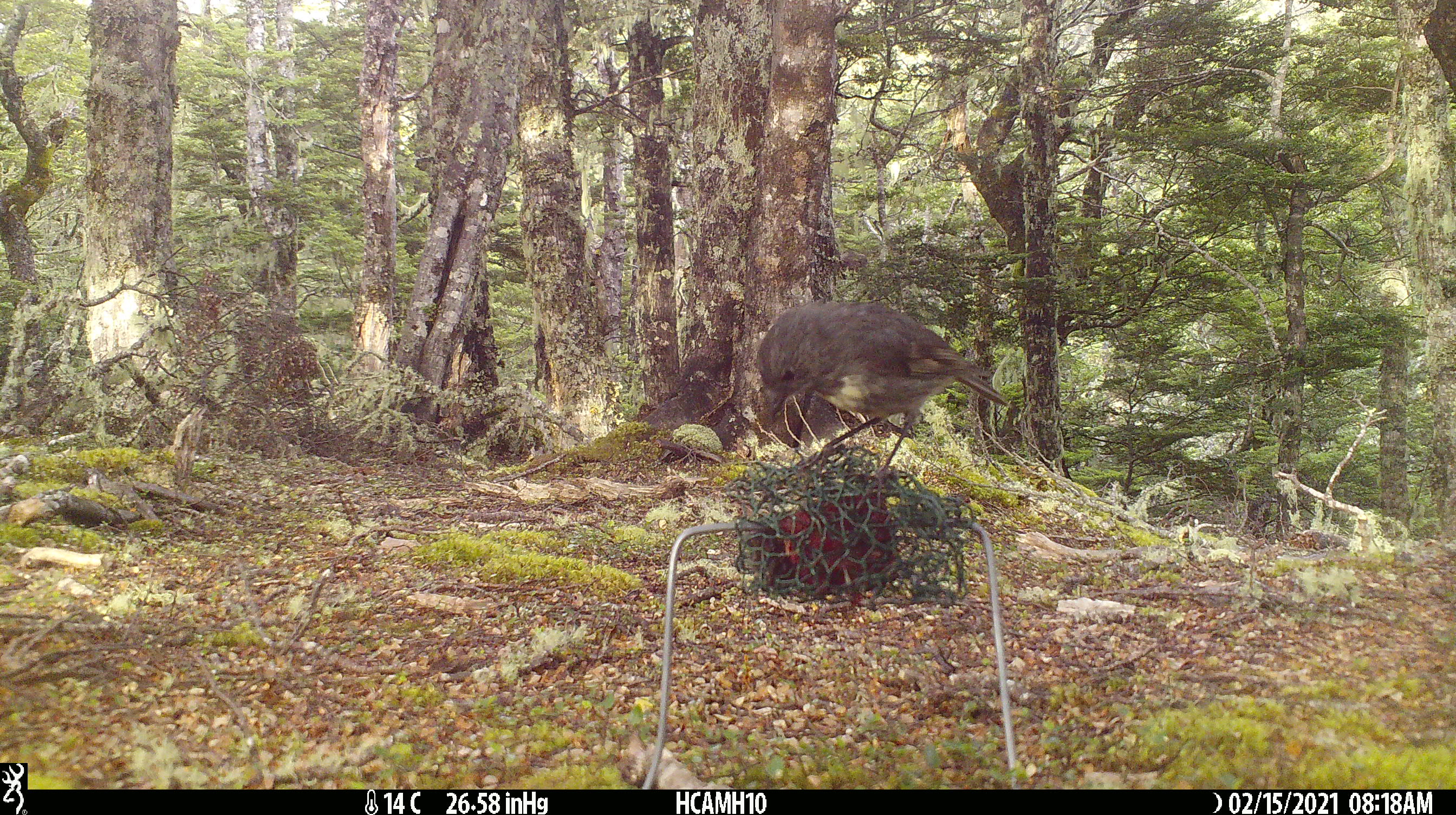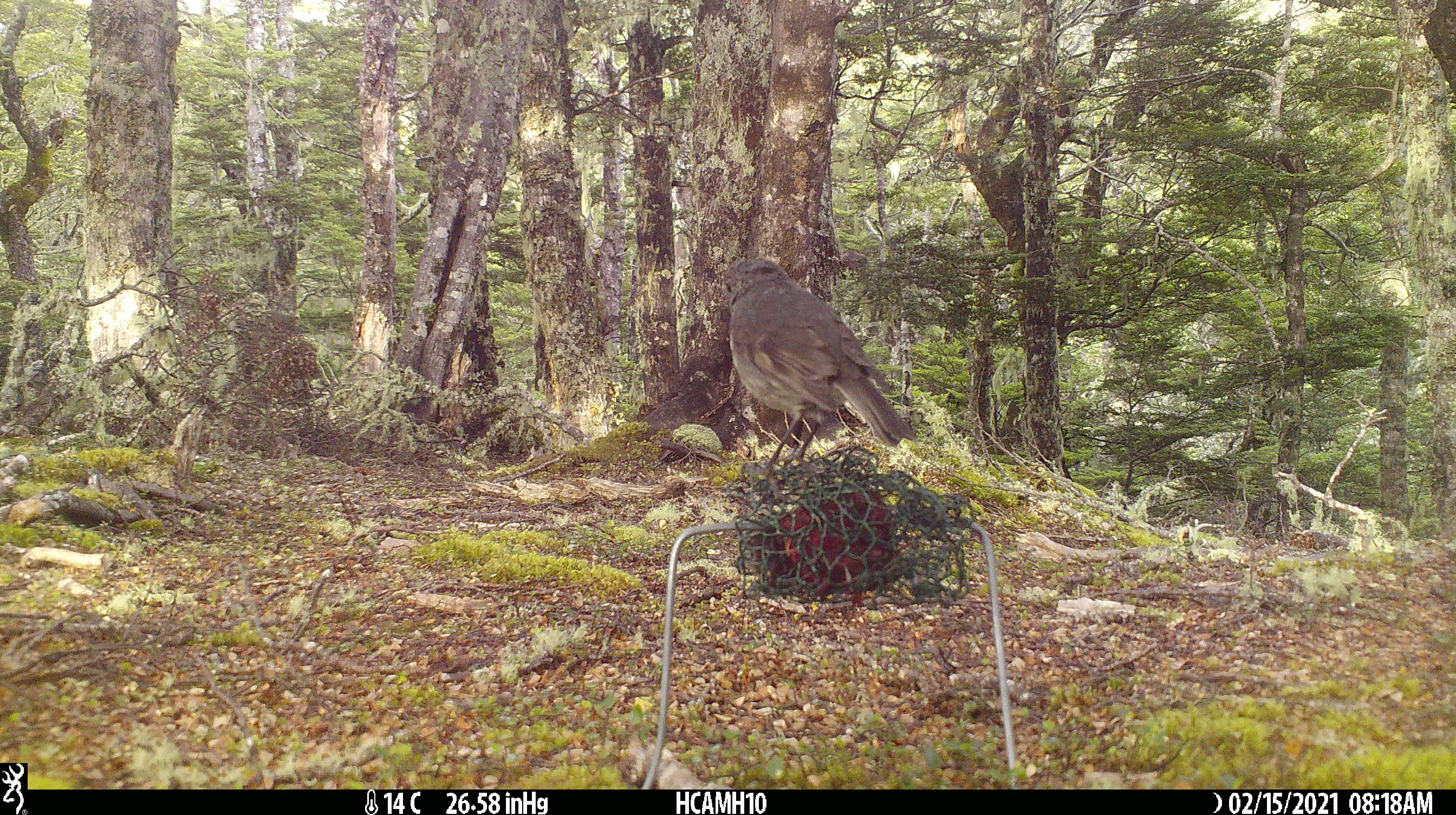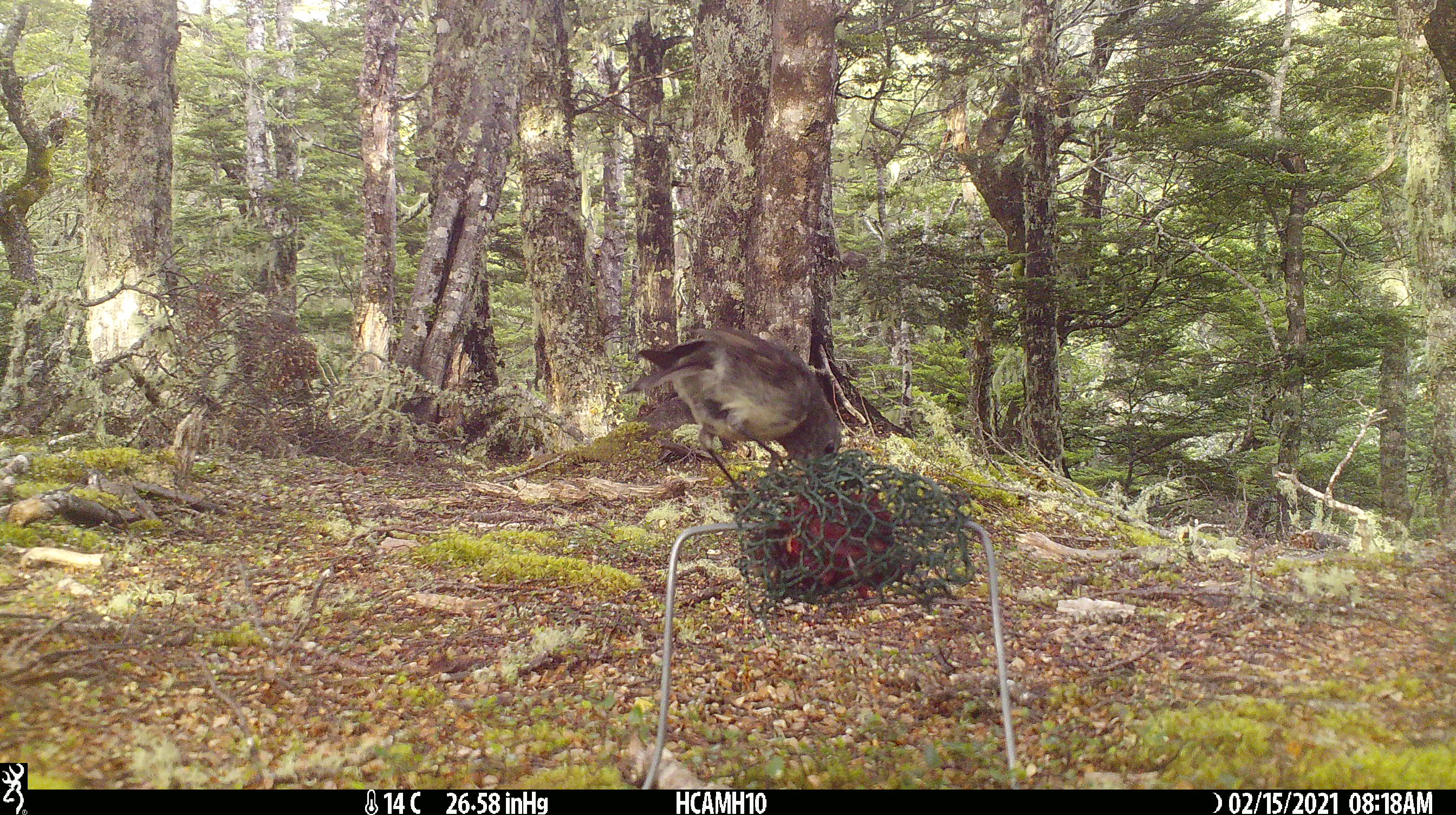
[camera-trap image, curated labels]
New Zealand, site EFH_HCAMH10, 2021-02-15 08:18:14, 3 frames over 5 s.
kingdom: Animalia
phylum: Chordata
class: Aves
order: Passeriformes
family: Petroicidae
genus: Petroica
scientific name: Petroica australis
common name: new zealand robin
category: robin